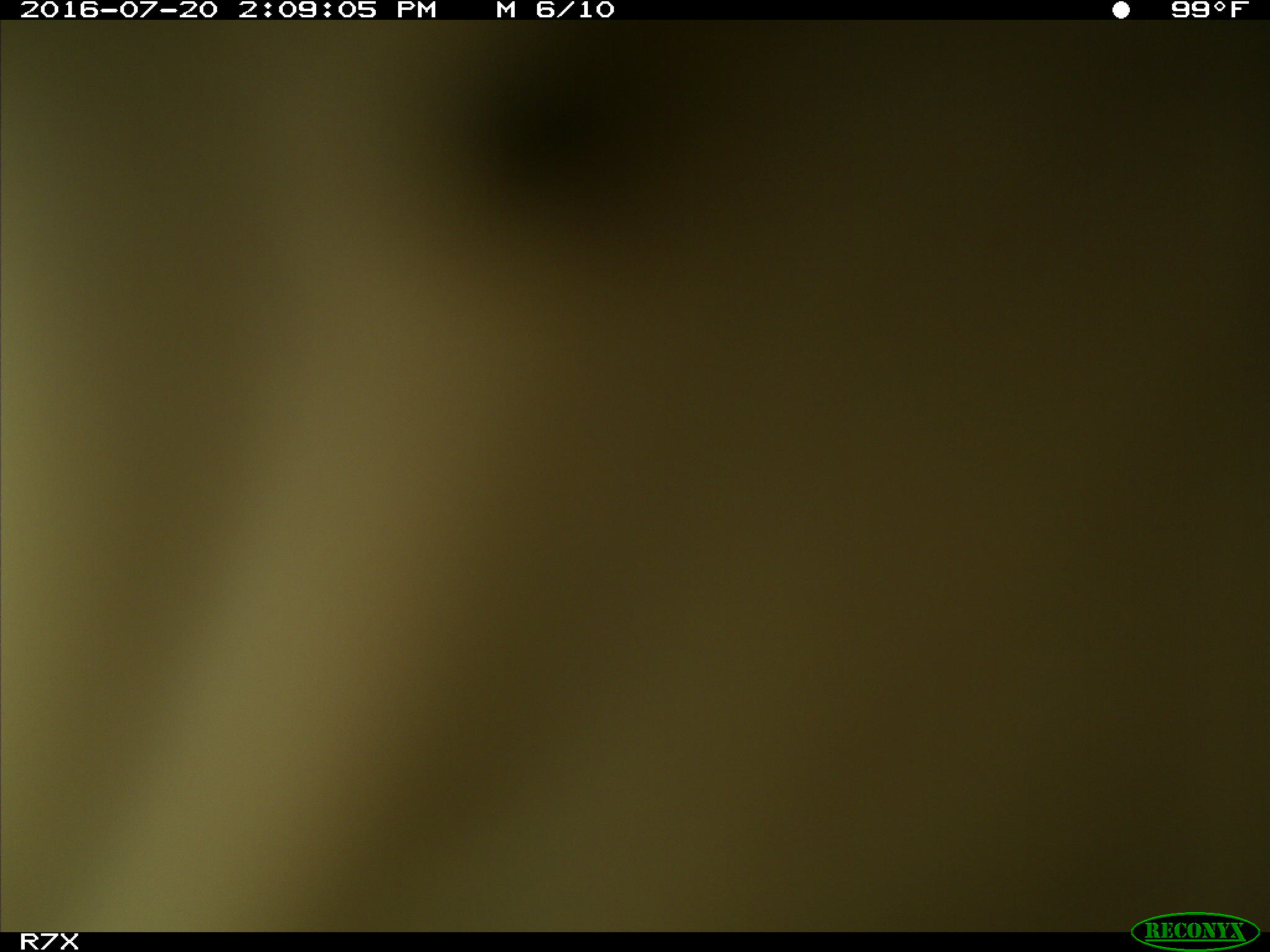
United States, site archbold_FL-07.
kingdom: Animalia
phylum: Chordata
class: Mammalia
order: Artiodactyla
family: Bovidae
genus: Bos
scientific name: Bos taurus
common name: domestic cow